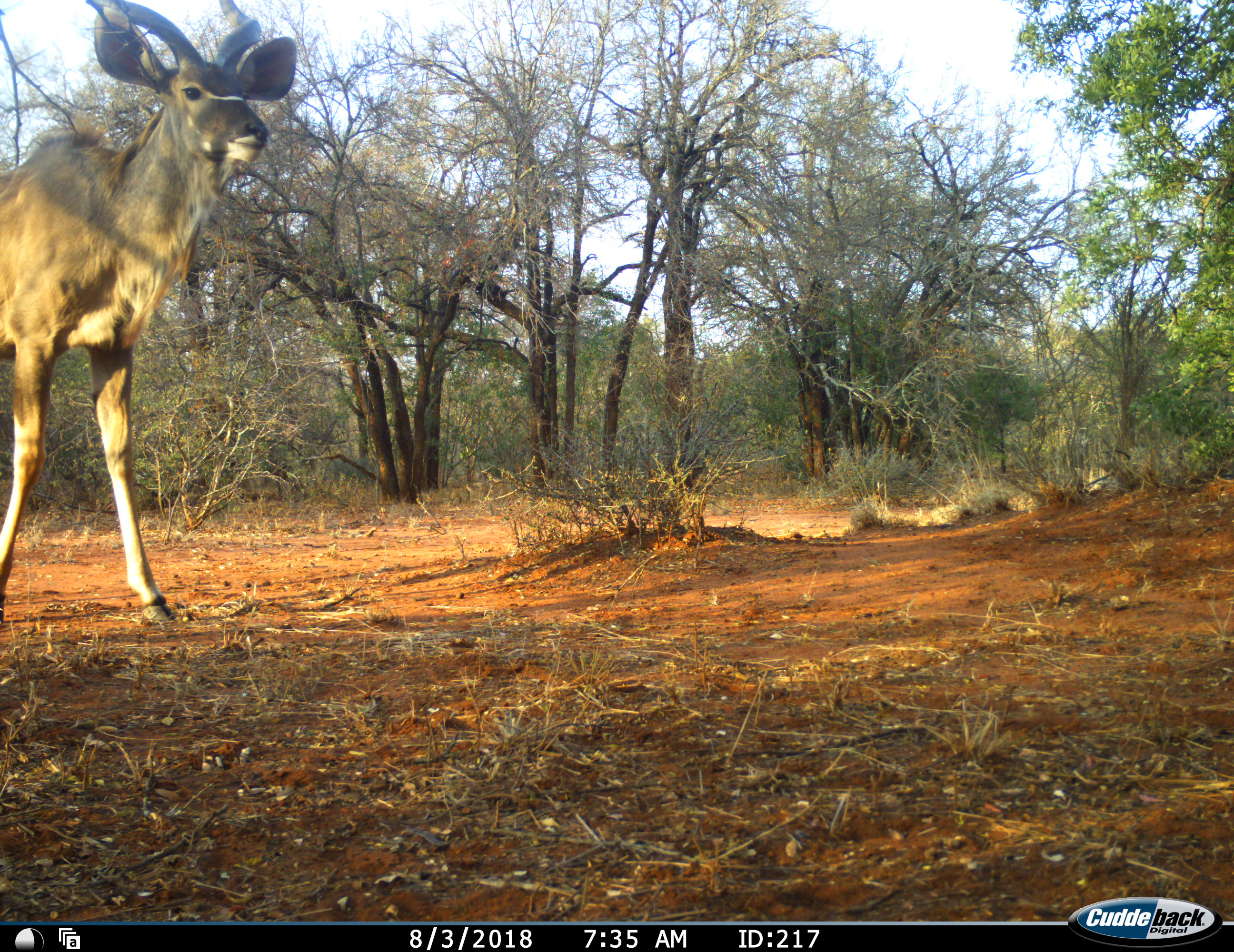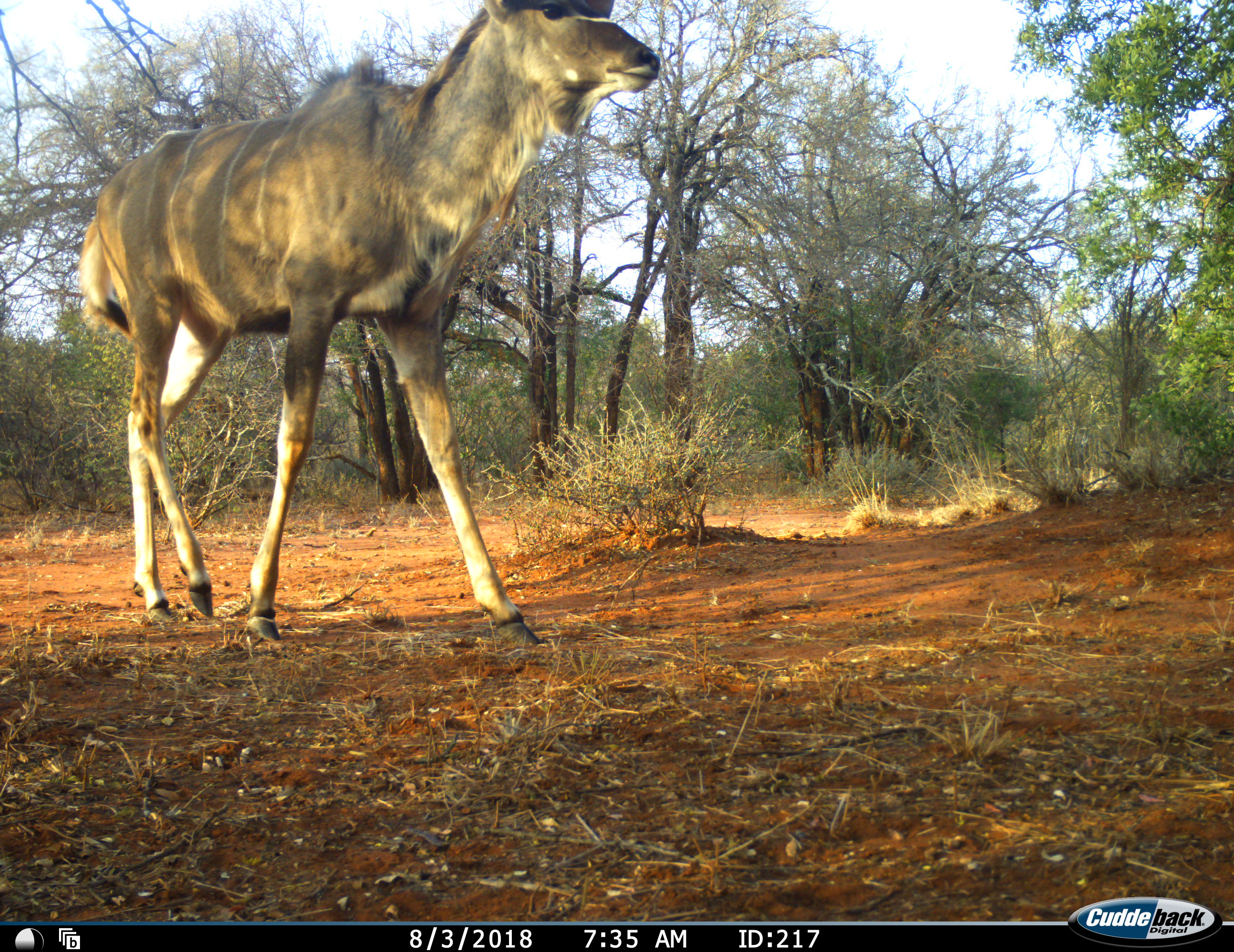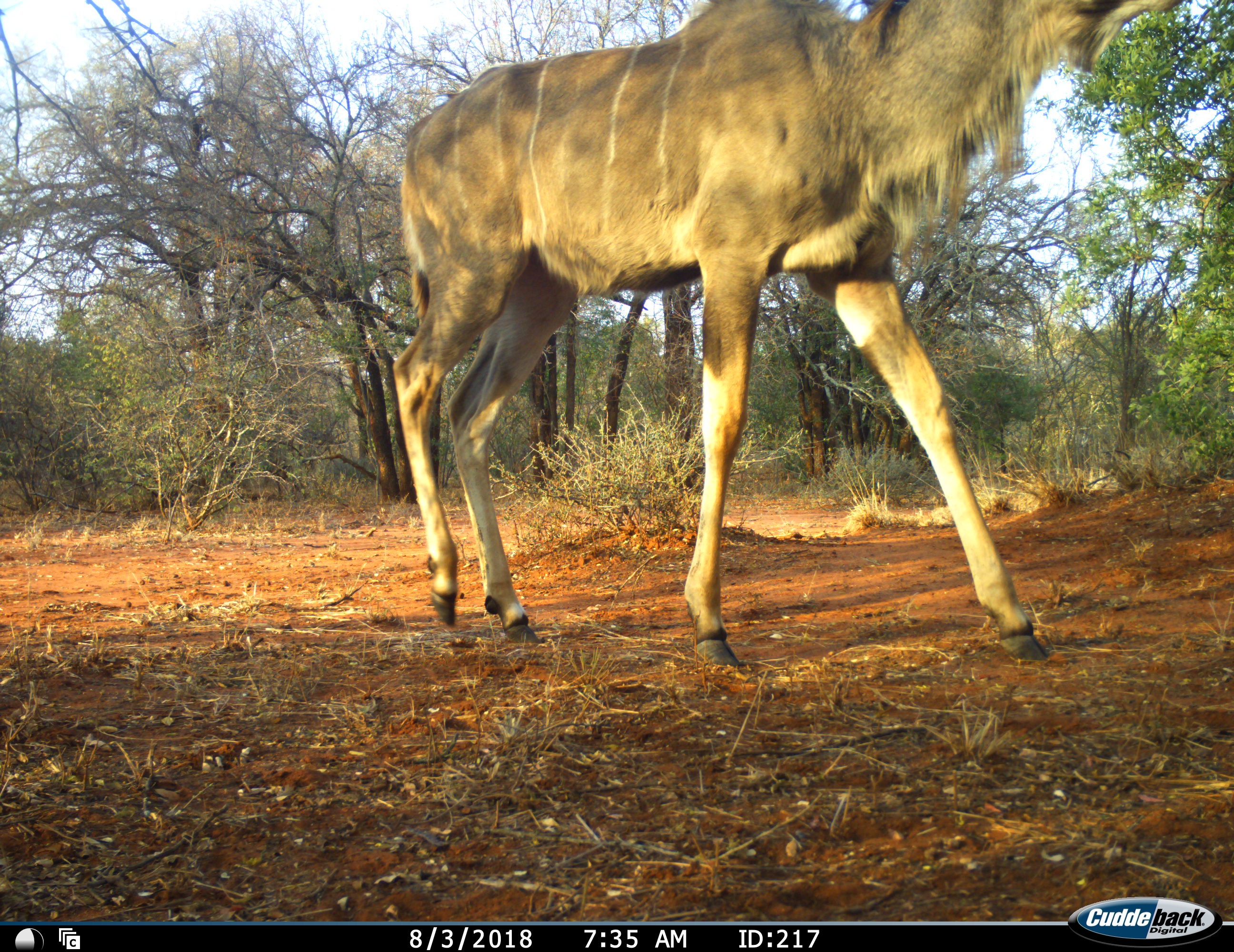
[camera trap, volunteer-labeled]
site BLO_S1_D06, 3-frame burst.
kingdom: Animalia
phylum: Chordata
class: Mammalia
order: Artiodactyla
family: Bovidae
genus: Tragelaphus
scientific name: Tragelaphus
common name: kudu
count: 1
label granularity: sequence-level